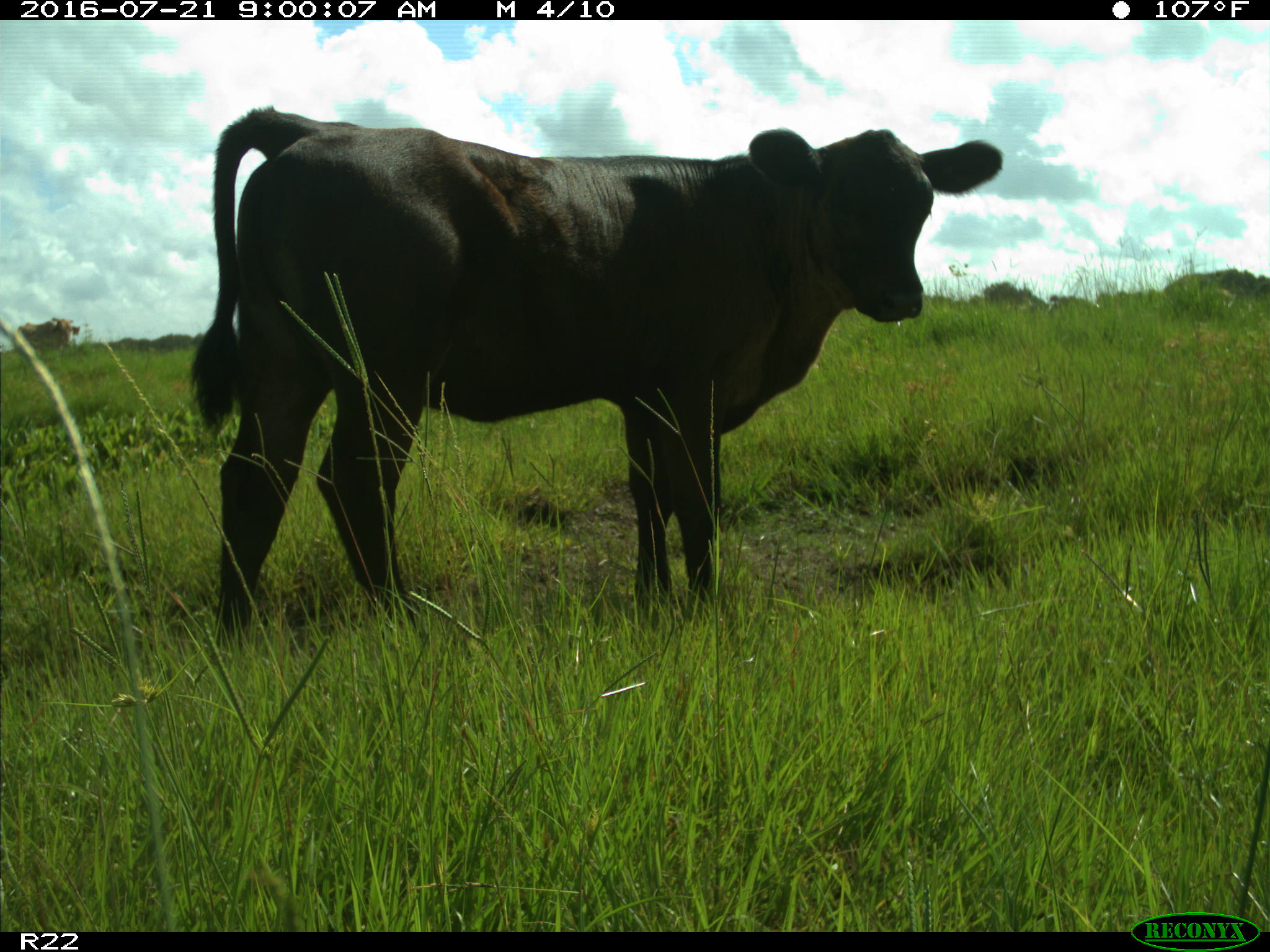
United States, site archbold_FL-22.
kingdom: Animalia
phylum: Chordata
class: Mammalia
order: Artiodactyla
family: Bovidae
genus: Bos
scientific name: Bos taurus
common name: domestic cow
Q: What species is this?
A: Bos taurus (domestic cow).